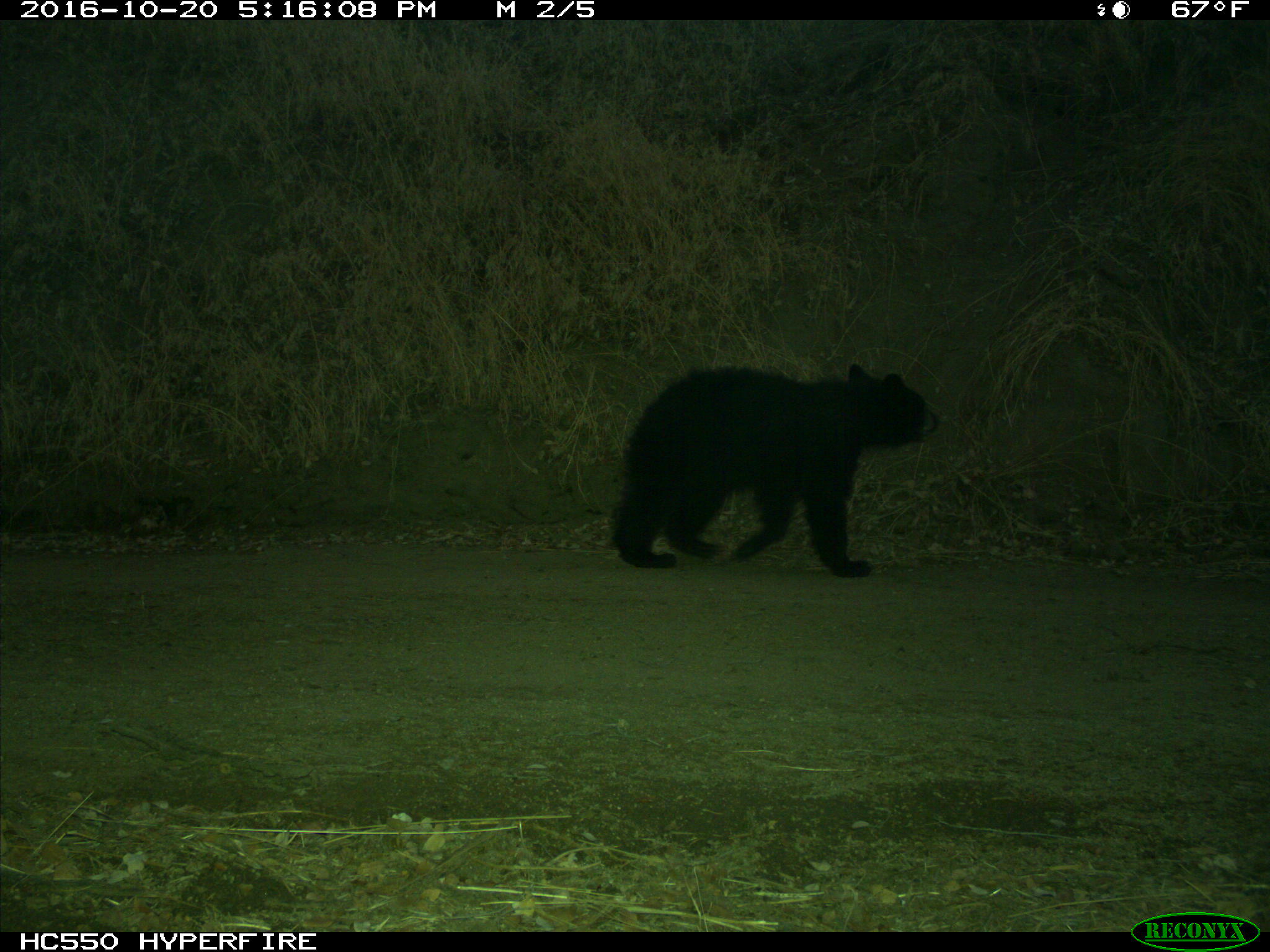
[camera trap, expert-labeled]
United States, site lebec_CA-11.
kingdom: Animalia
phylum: Chordata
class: Mammalia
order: Carnivora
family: Ursidae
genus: Ursus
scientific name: Ursus americanus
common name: american black bear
Ursus americanus (american black bear).